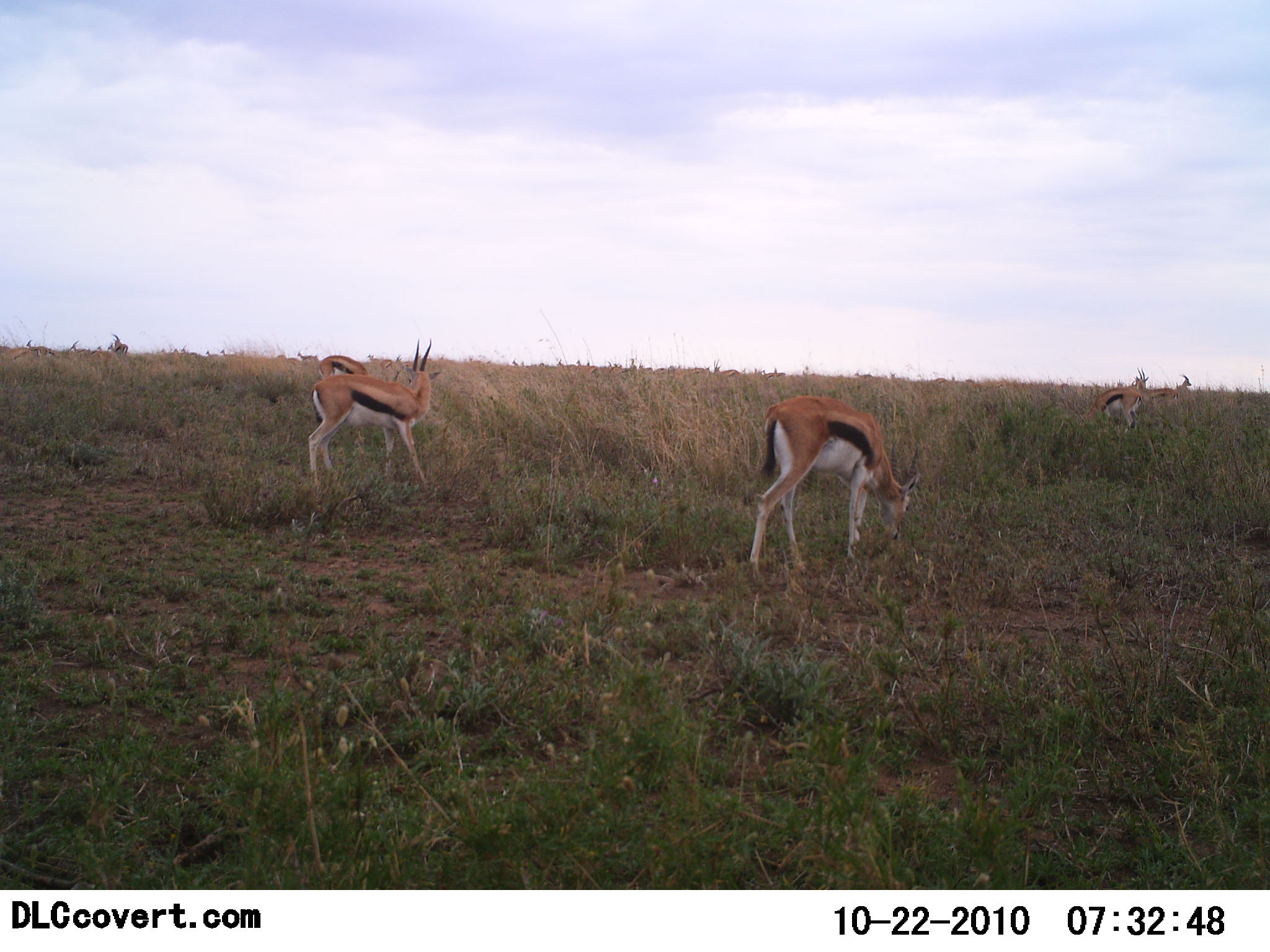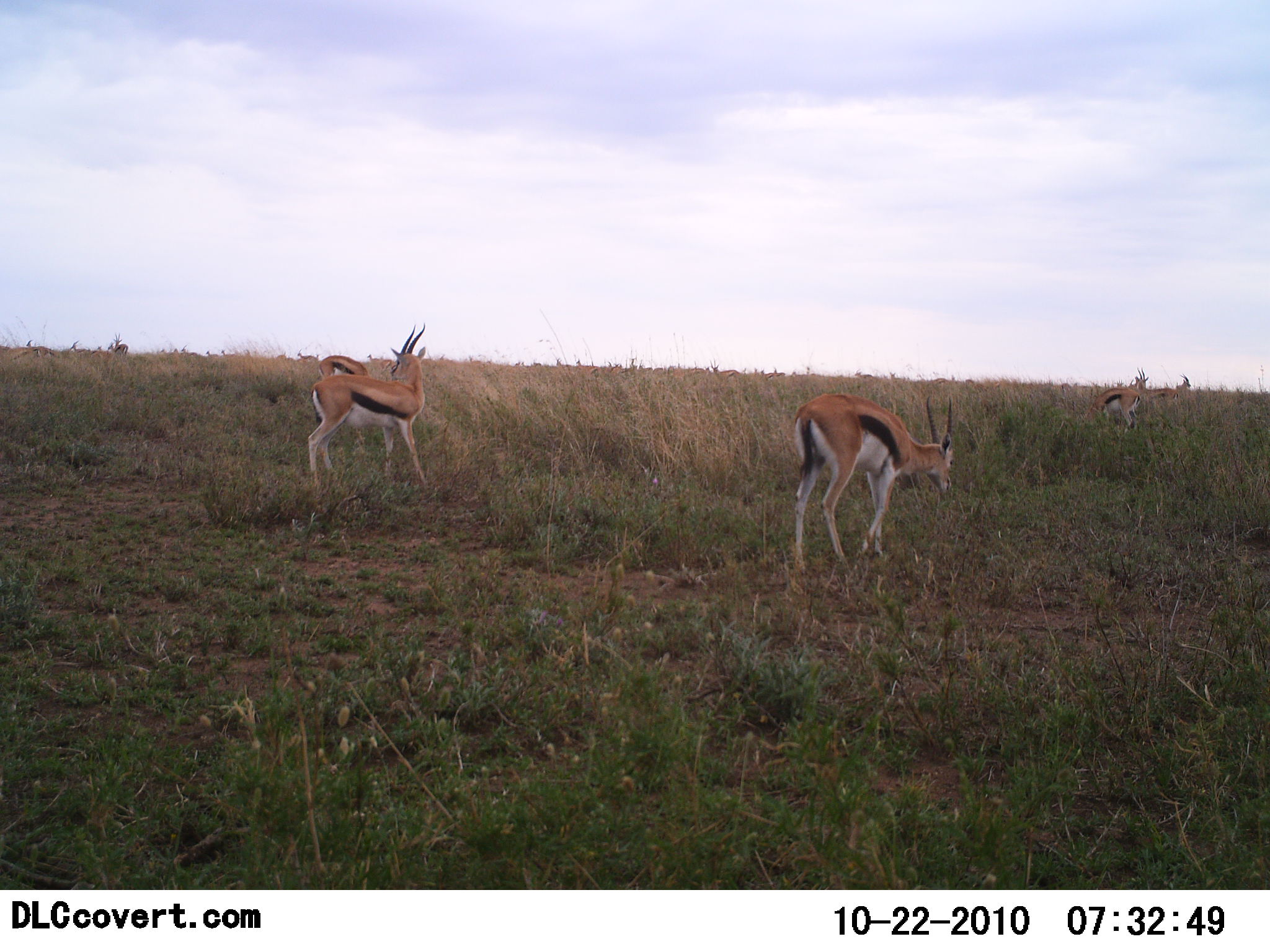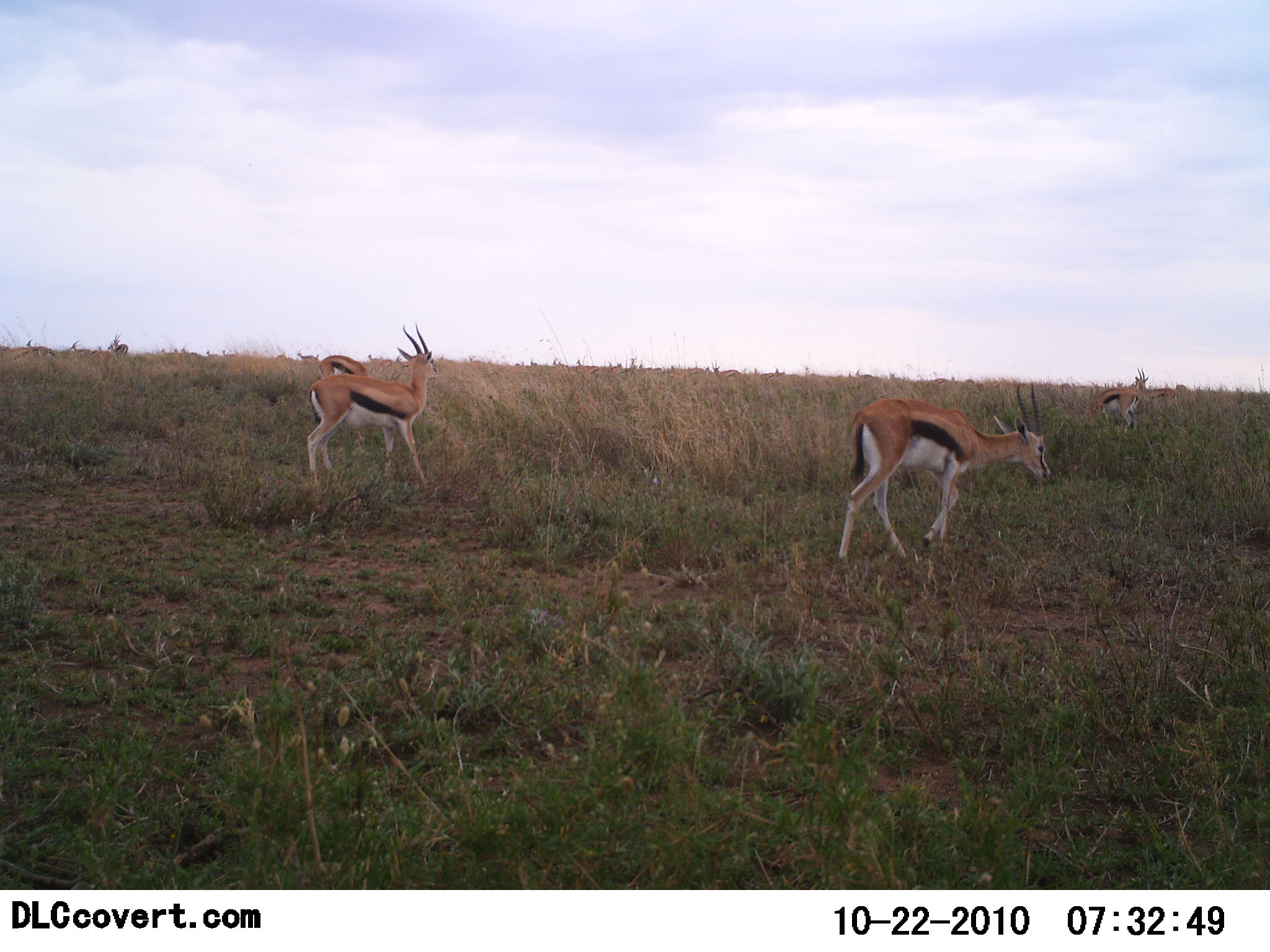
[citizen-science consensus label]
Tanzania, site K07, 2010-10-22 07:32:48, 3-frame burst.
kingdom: Animalia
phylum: Chordata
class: Mammalia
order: Artiodactyla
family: Bovidae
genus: Eudorcas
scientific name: Eudorcas thomsonii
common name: thomson's gazelle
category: gazellethomsons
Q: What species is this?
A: Gazellethomsons (thomson's gazelle) (Eudorcas thomsonii).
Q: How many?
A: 5.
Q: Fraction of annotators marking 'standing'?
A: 55%.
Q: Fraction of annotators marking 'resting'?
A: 5%.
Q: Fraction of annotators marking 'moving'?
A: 50%.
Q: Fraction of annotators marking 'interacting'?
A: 5%.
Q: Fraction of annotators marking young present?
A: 0%.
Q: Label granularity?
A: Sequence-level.